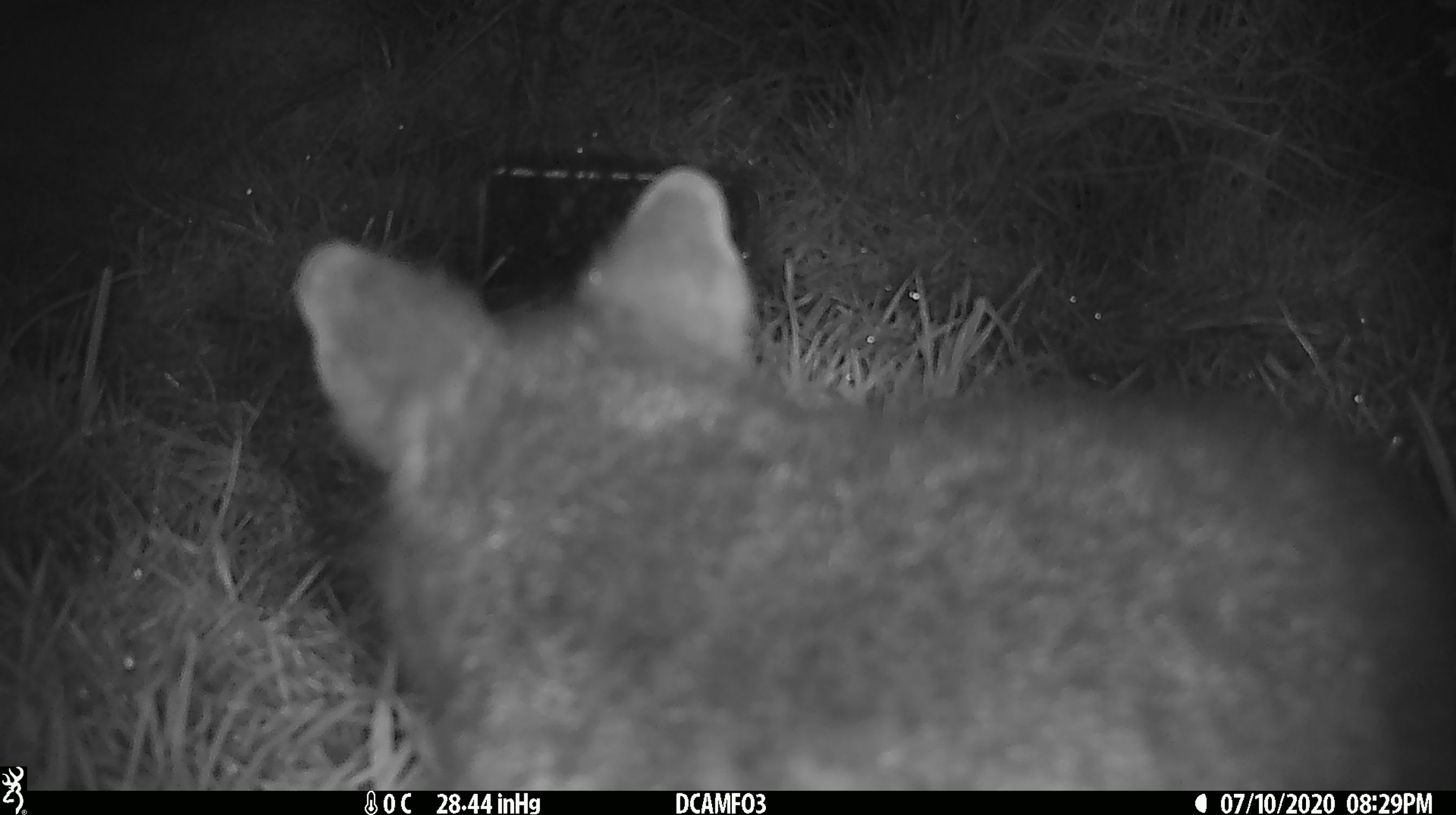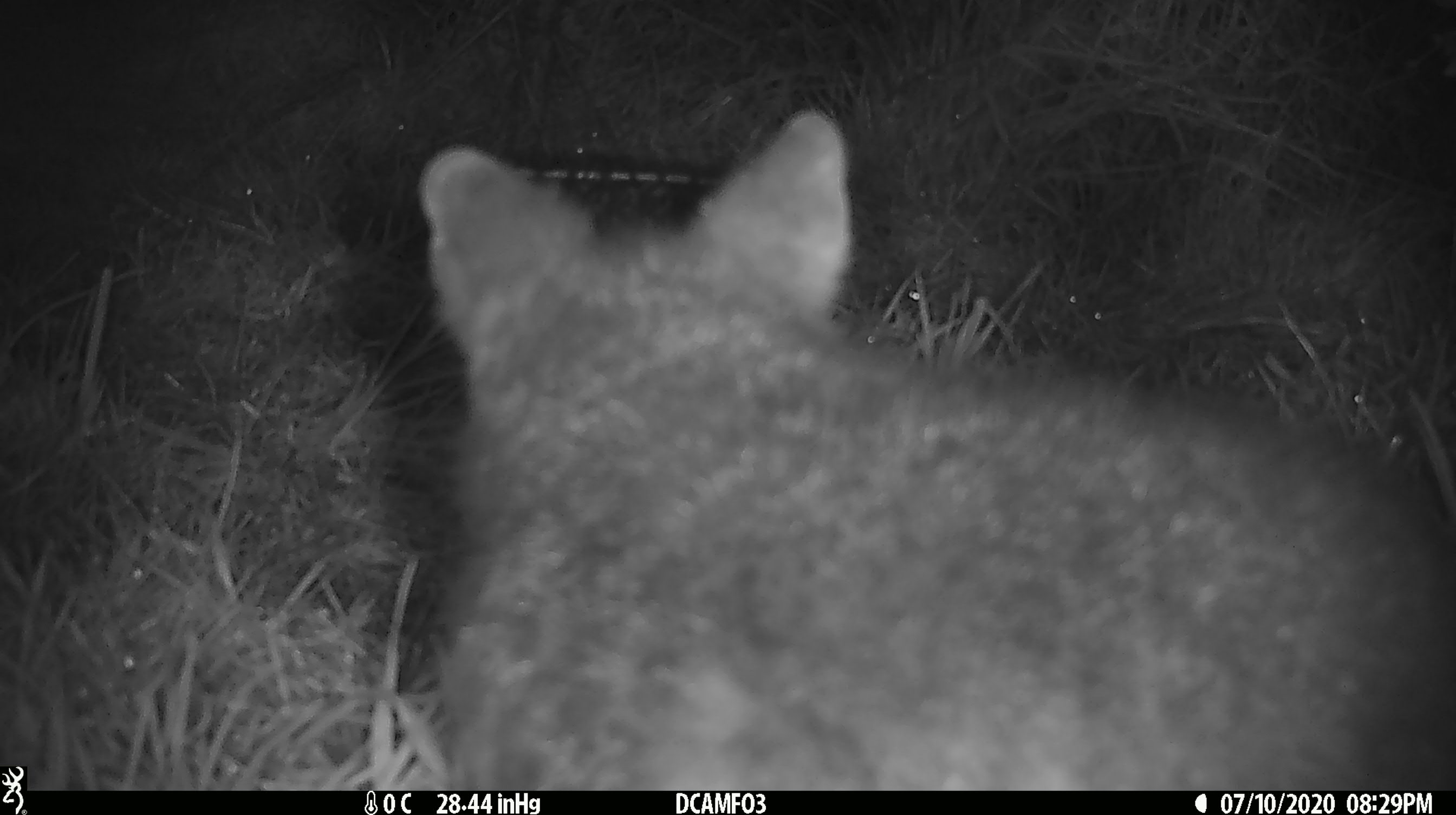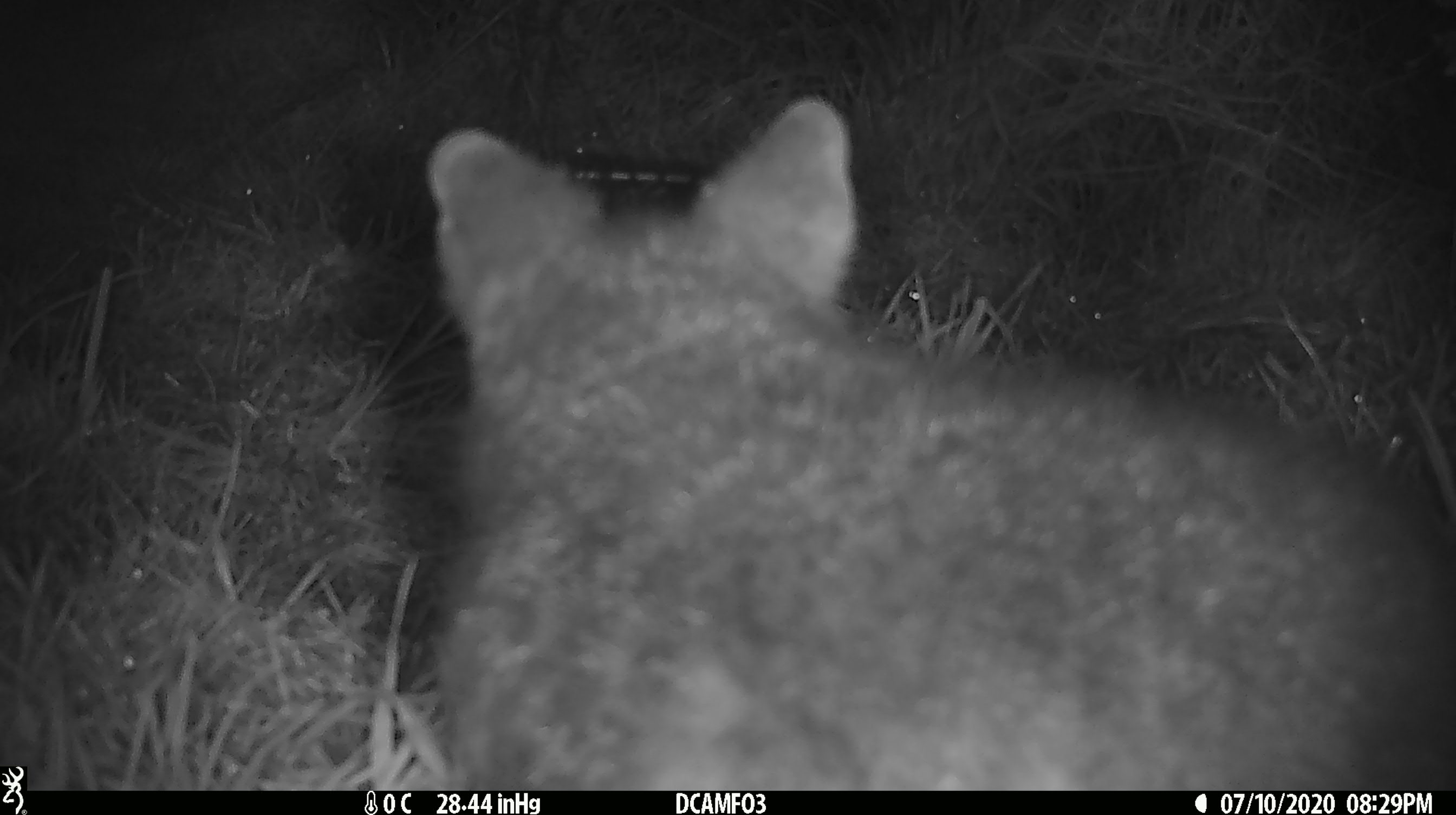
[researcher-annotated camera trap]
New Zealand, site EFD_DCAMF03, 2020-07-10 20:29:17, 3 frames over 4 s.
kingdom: Animalia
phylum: Chordata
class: Mammalia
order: Diprotodontia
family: Phalangeridae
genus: Trichosurus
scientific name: Trichosurus vulpecula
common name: common brushtail possum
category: possum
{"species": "possum (common brushtail possum) (Trichosurus vulpecula)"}